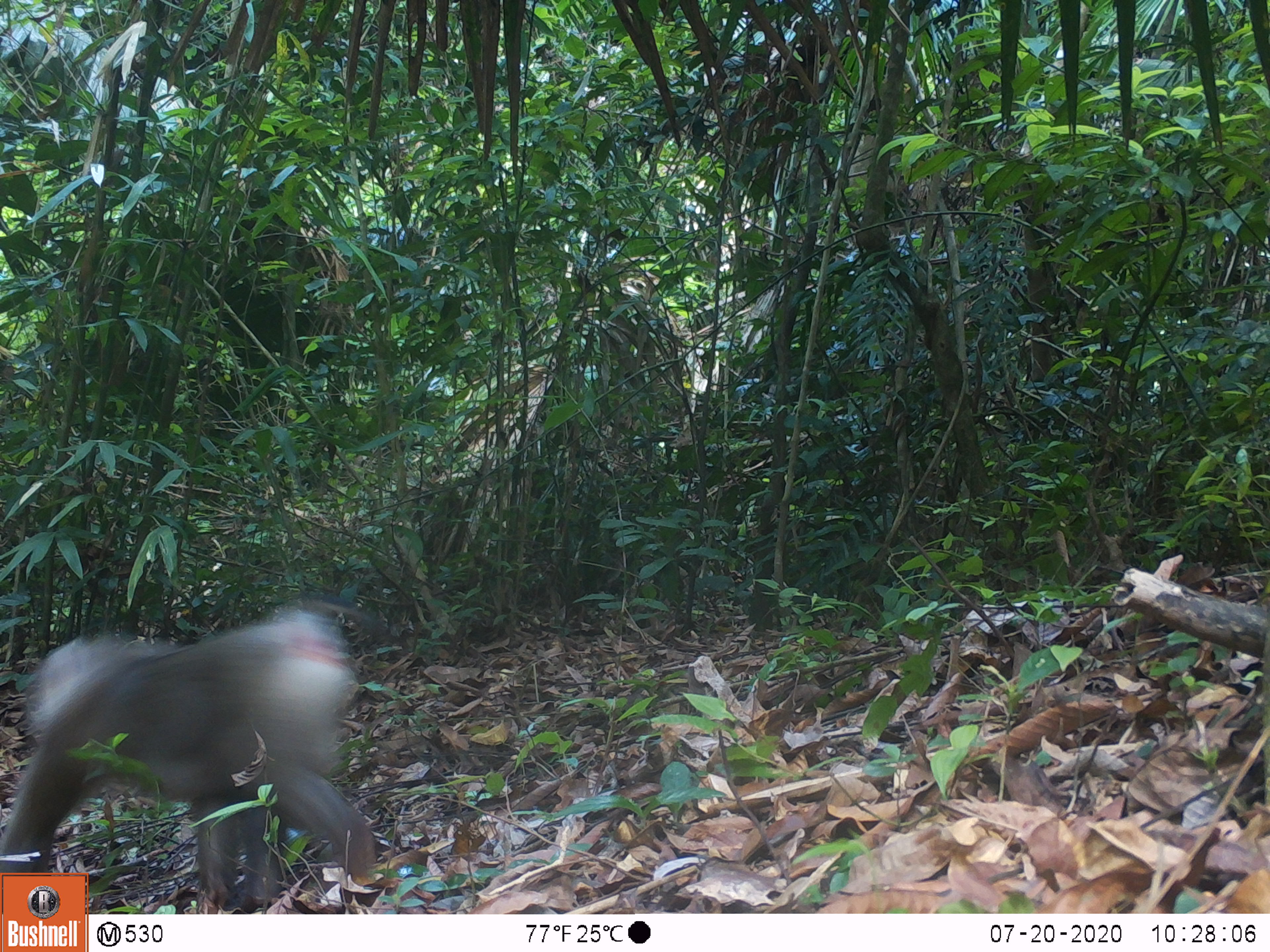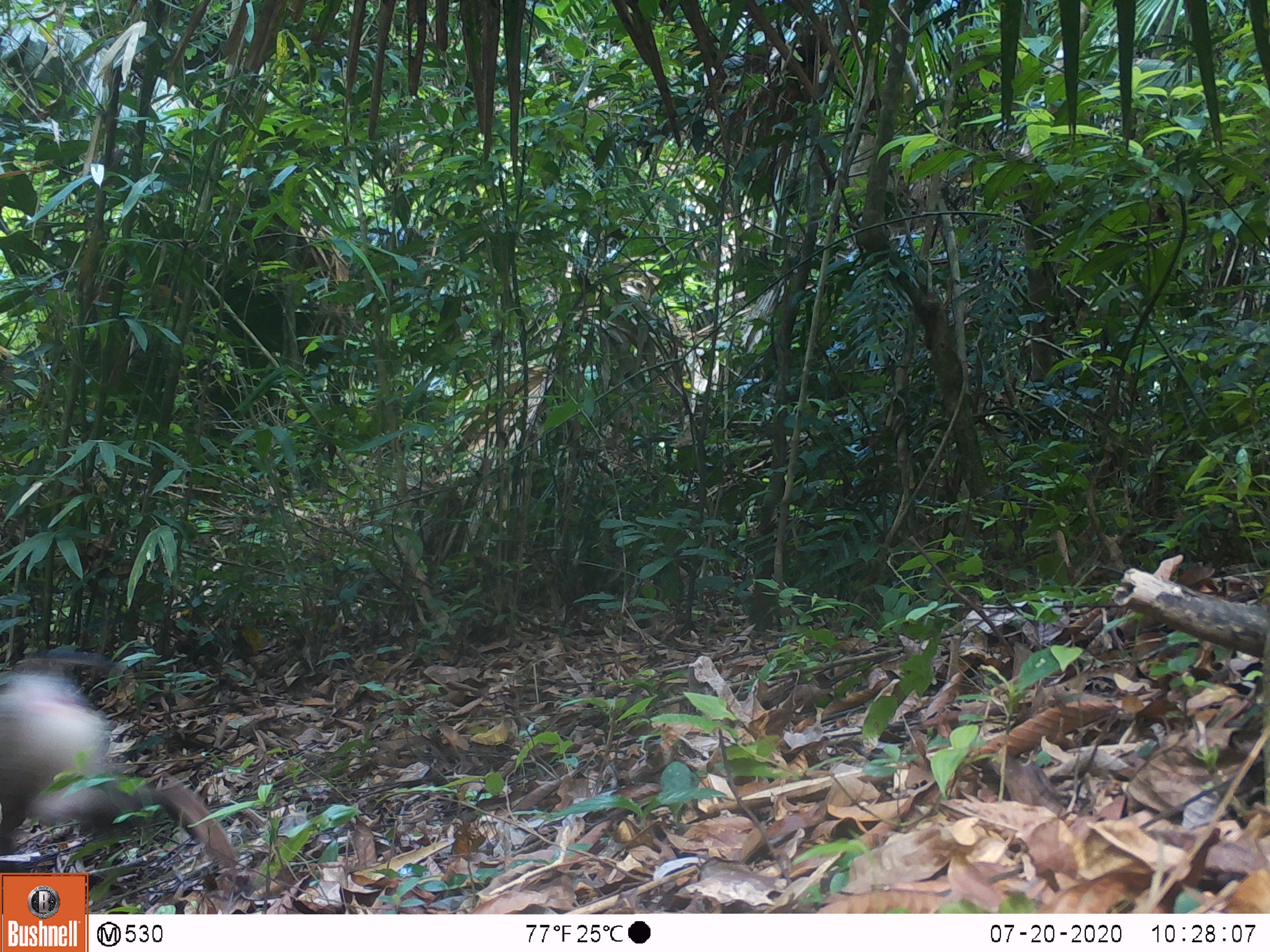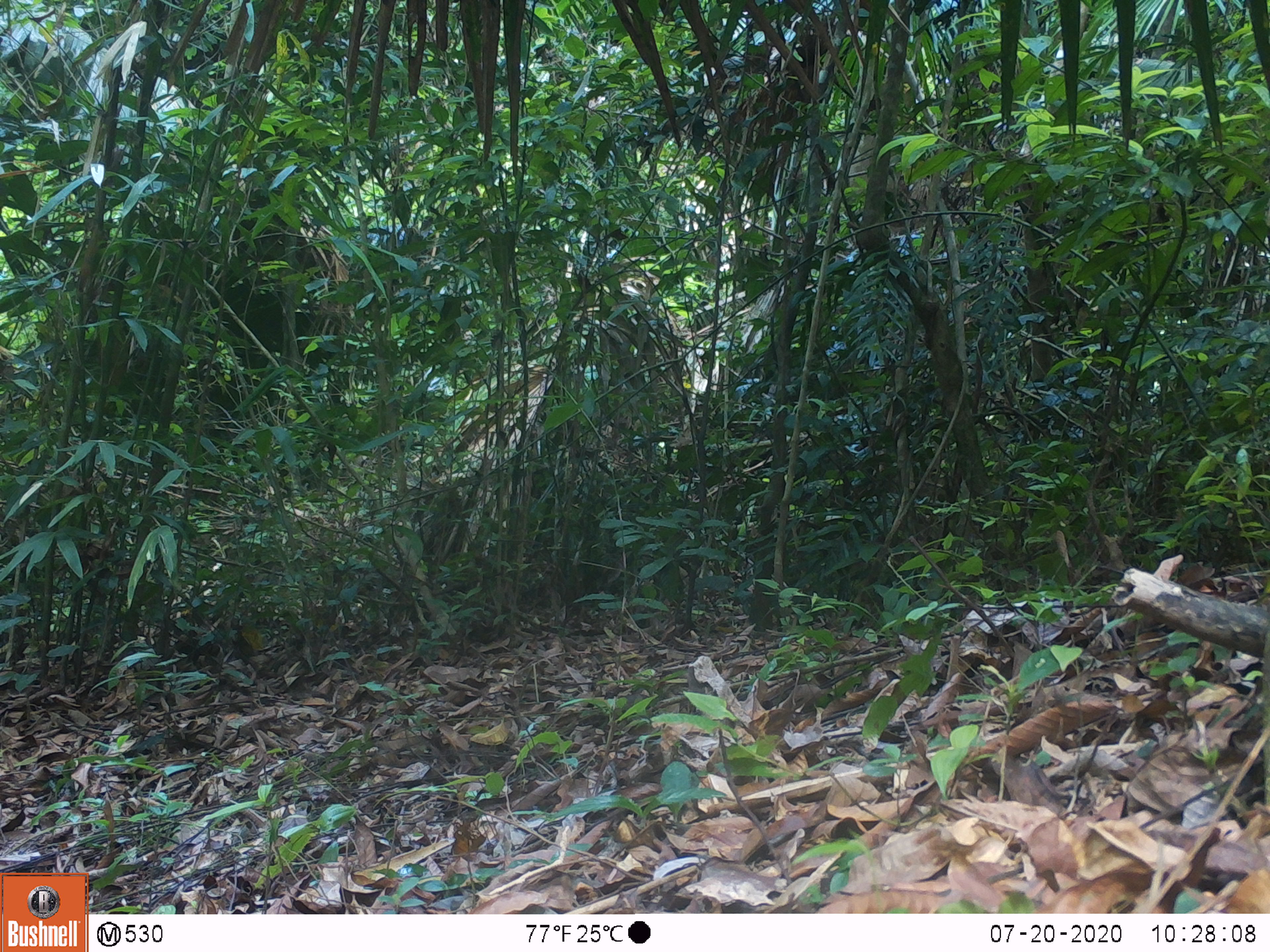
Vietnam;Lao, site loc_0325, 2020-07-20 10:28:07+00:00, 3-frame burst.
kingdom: Animalia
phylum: Chordata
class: Mammalia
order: Primates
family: Cercopithecidae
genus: Macaca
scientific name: Macaca nemestrina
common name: pig-tailed macaque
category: pig tailed macaque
Pig tailed macaque (pig-tailed macaque) (Macaca nemestrina). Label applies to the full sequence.